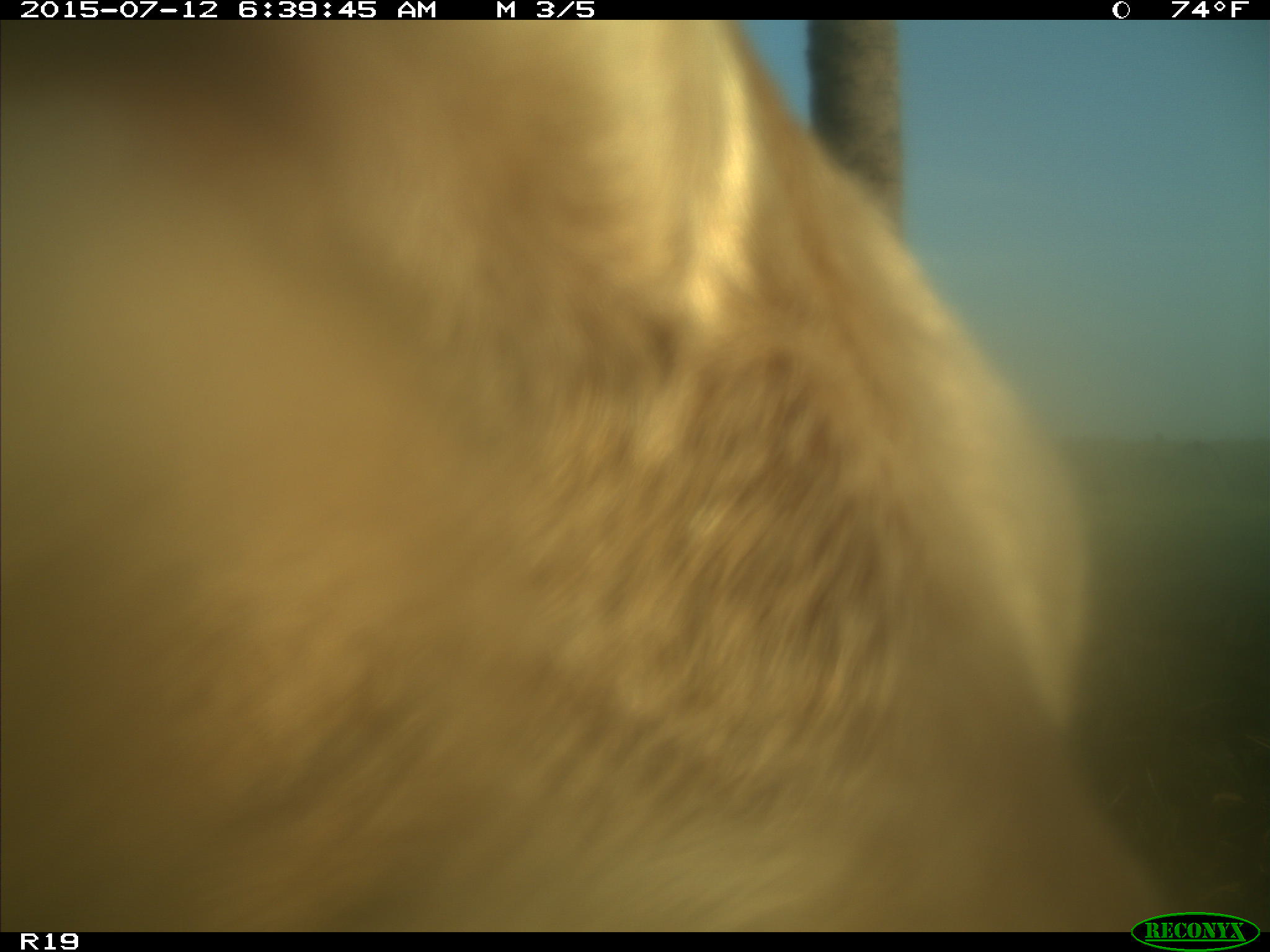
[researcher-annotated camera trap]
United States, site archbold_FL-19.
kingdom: Animalia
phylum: Chordata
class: Mammalia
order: Artiodactyla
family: Bovidae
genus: Bos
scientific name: Bos taurus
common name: domestic cow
Bos taurus (domestic cow).